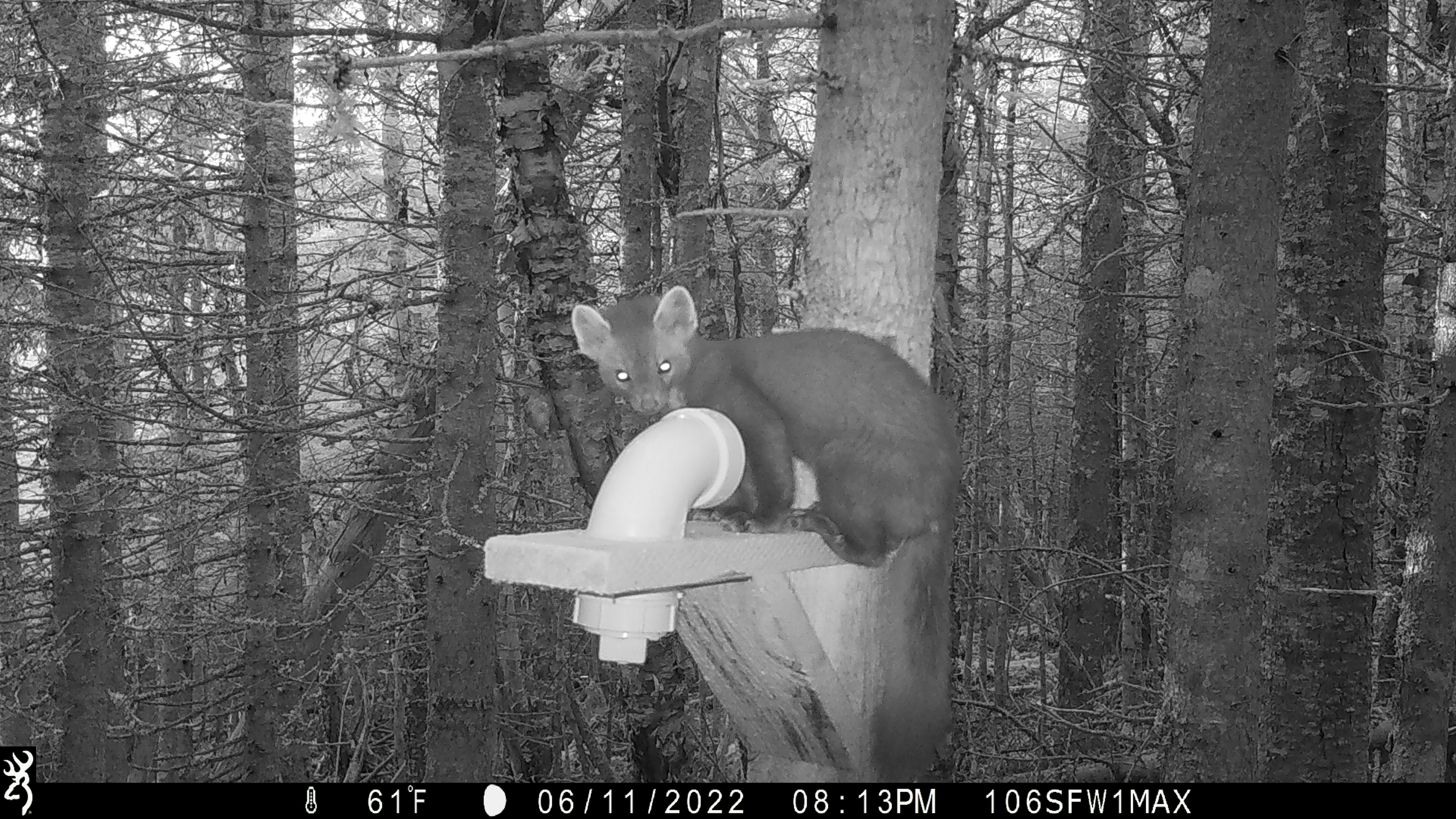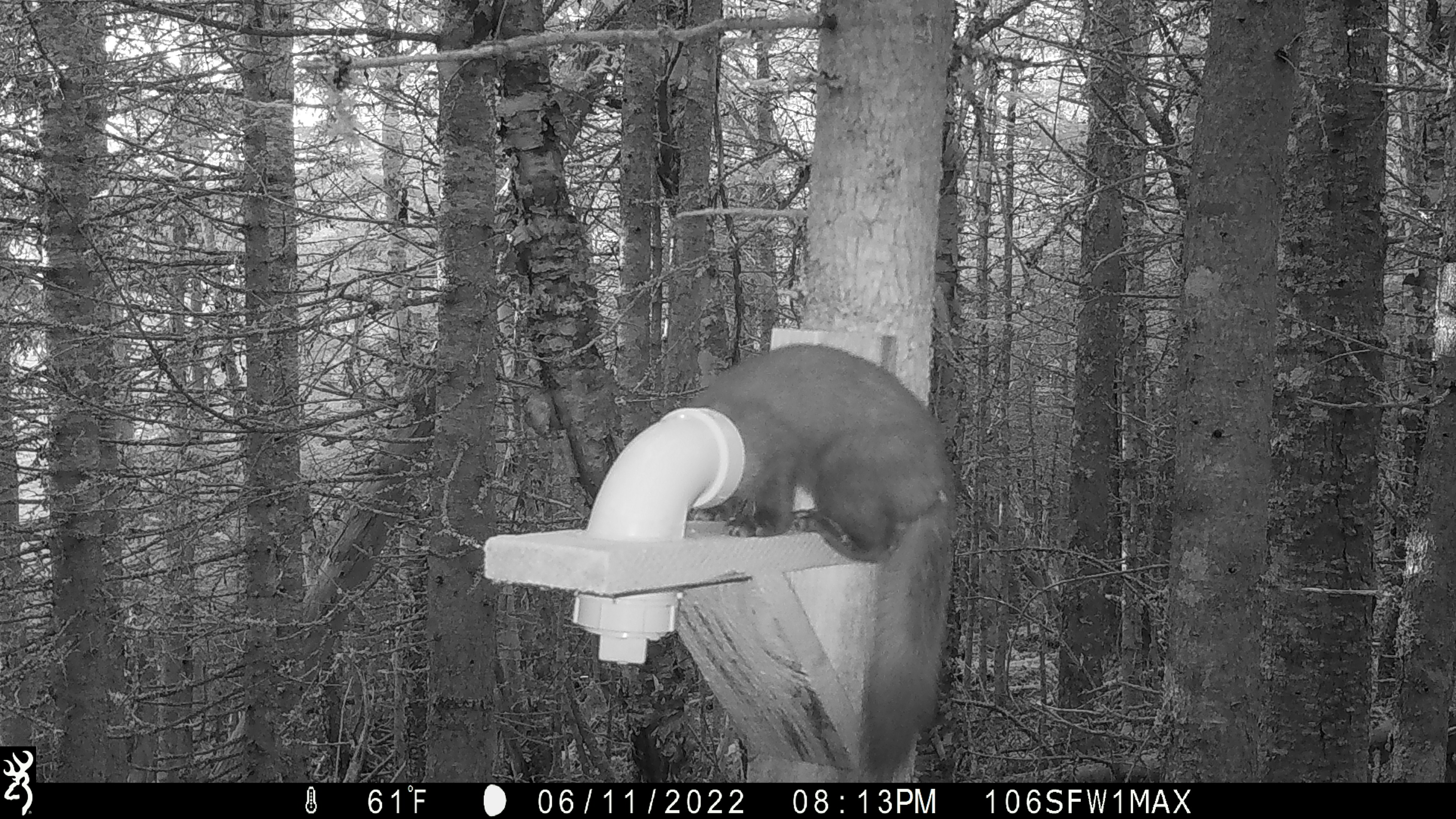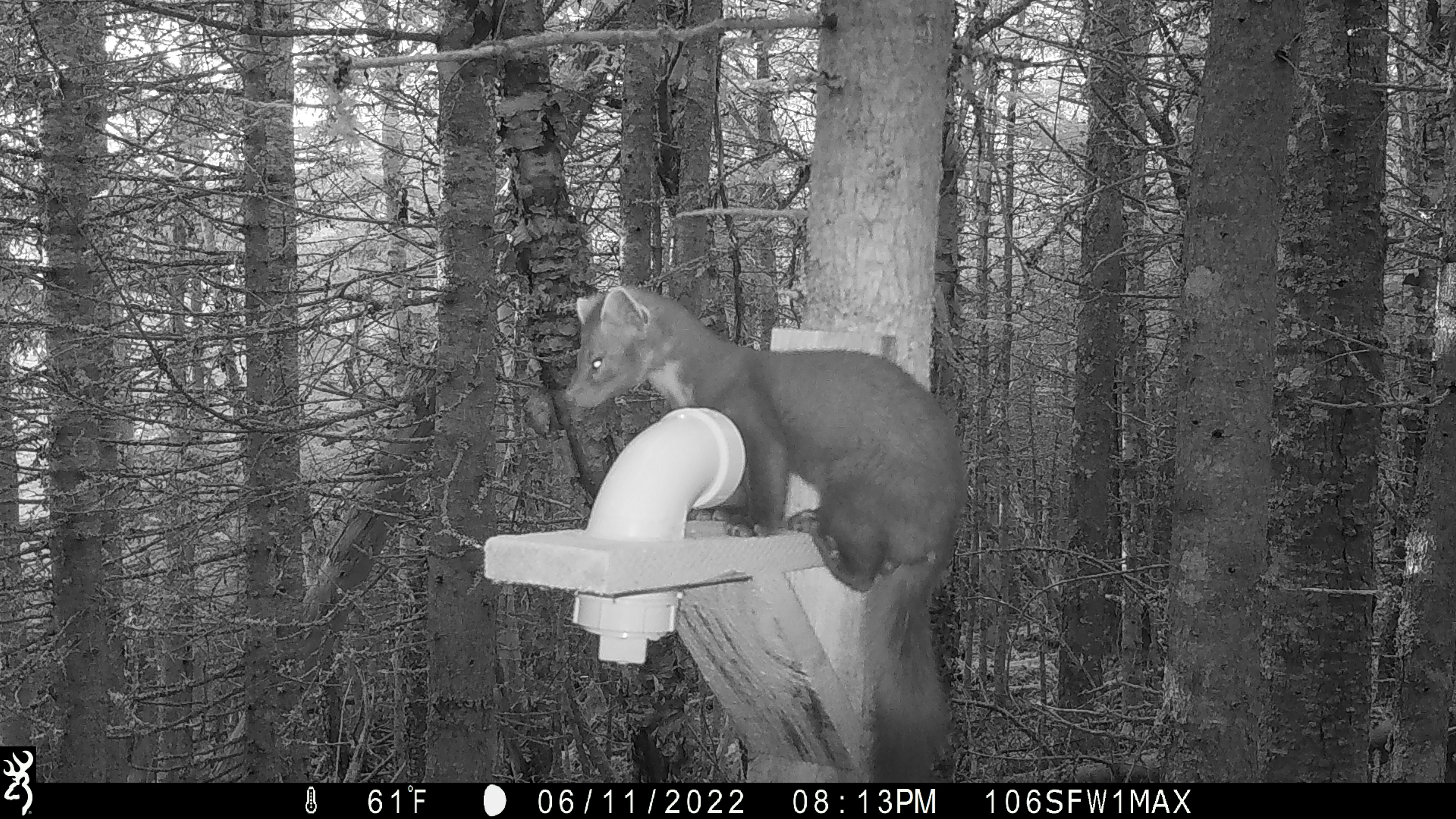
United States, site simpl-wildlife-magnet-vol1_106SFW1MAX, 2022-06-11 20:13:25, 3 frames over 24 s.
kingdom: Animalia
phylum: Chordata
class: Mammalia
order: Carnivora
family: Mustelidae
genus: Martes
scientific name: Martes americana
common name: american marten